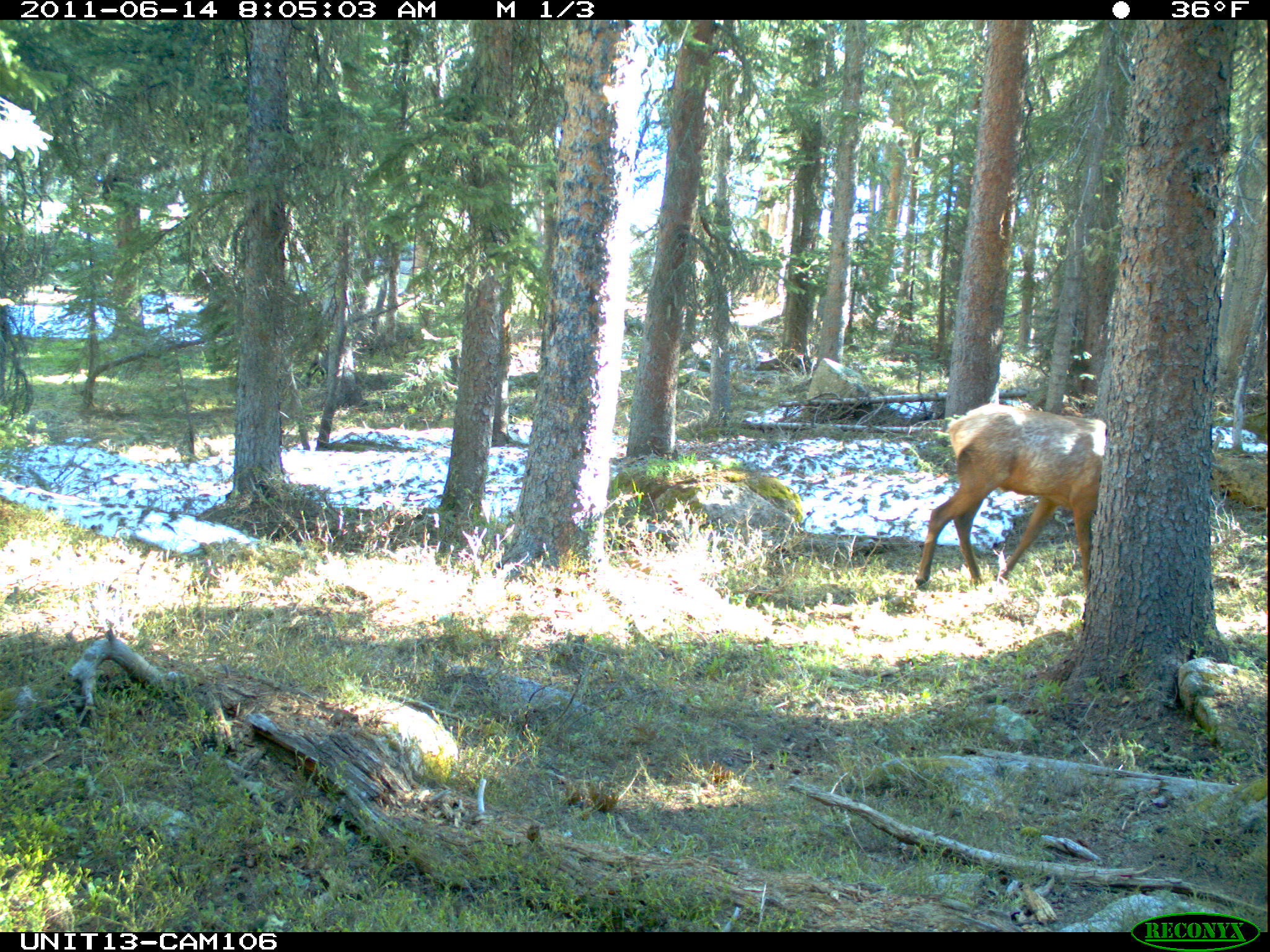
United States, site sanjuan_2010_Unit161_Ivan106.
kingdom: Animalia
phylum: Chordata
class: Mammalia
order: Artiodactyla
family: Cervidae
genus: Cervus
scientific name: Cervus elaphus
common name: red deer